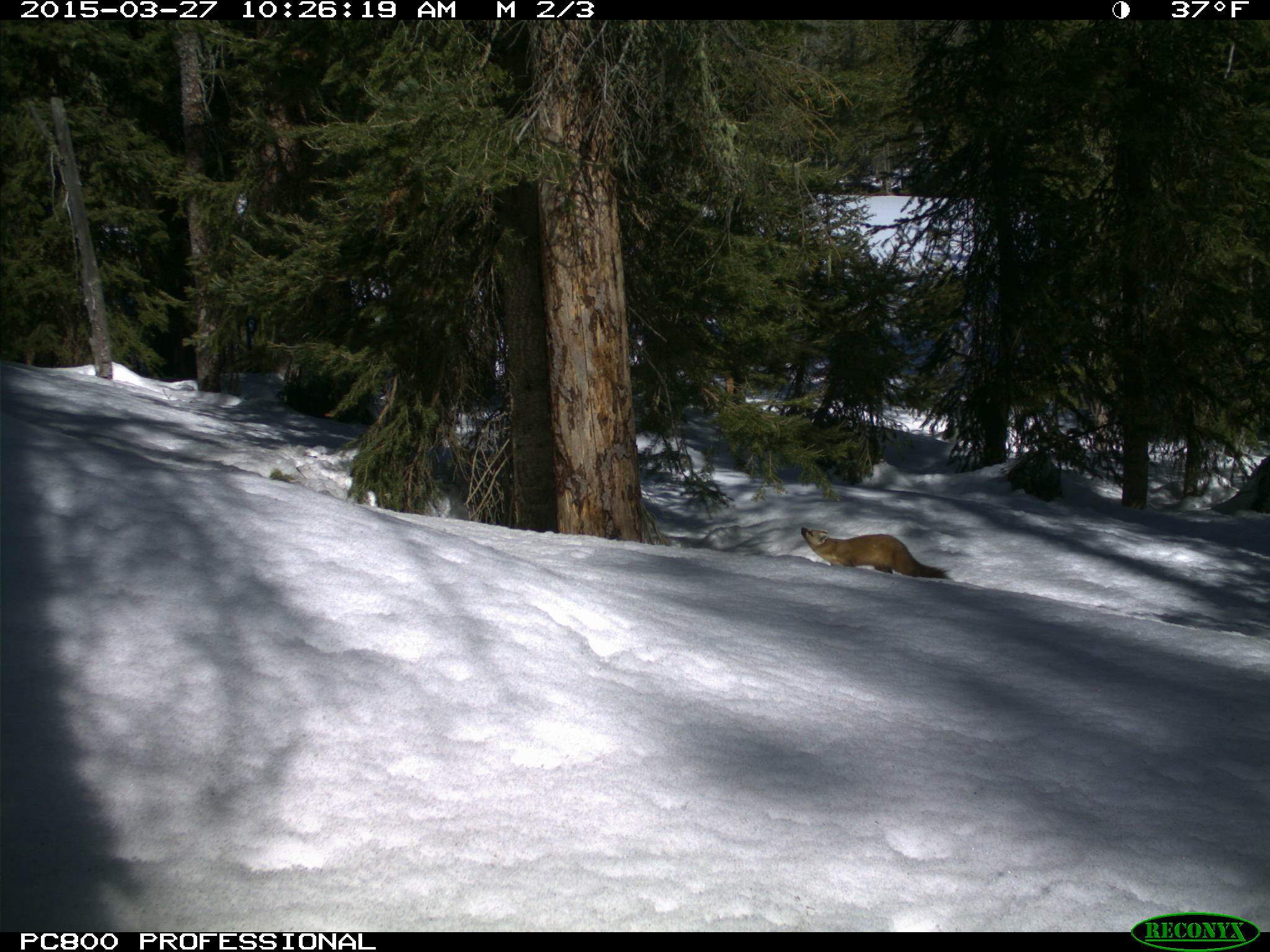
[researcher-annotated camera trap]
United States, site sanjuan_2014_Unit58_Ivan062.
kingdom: Animalia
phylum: Chordata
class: Mammalia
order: Carnivora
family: Mustelidae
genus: Martes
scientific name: Martes americana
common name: american marten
Martes americana (american marten).